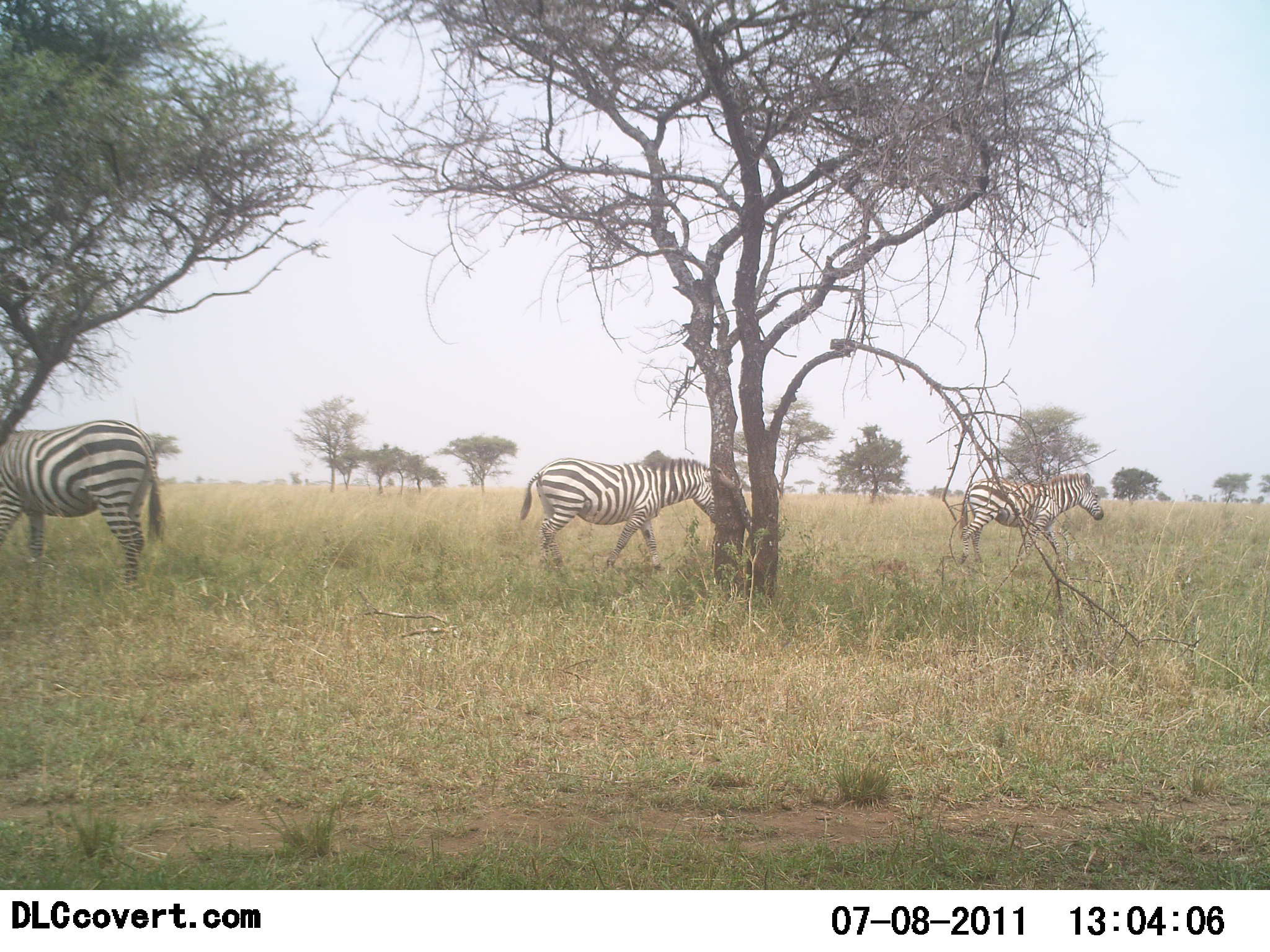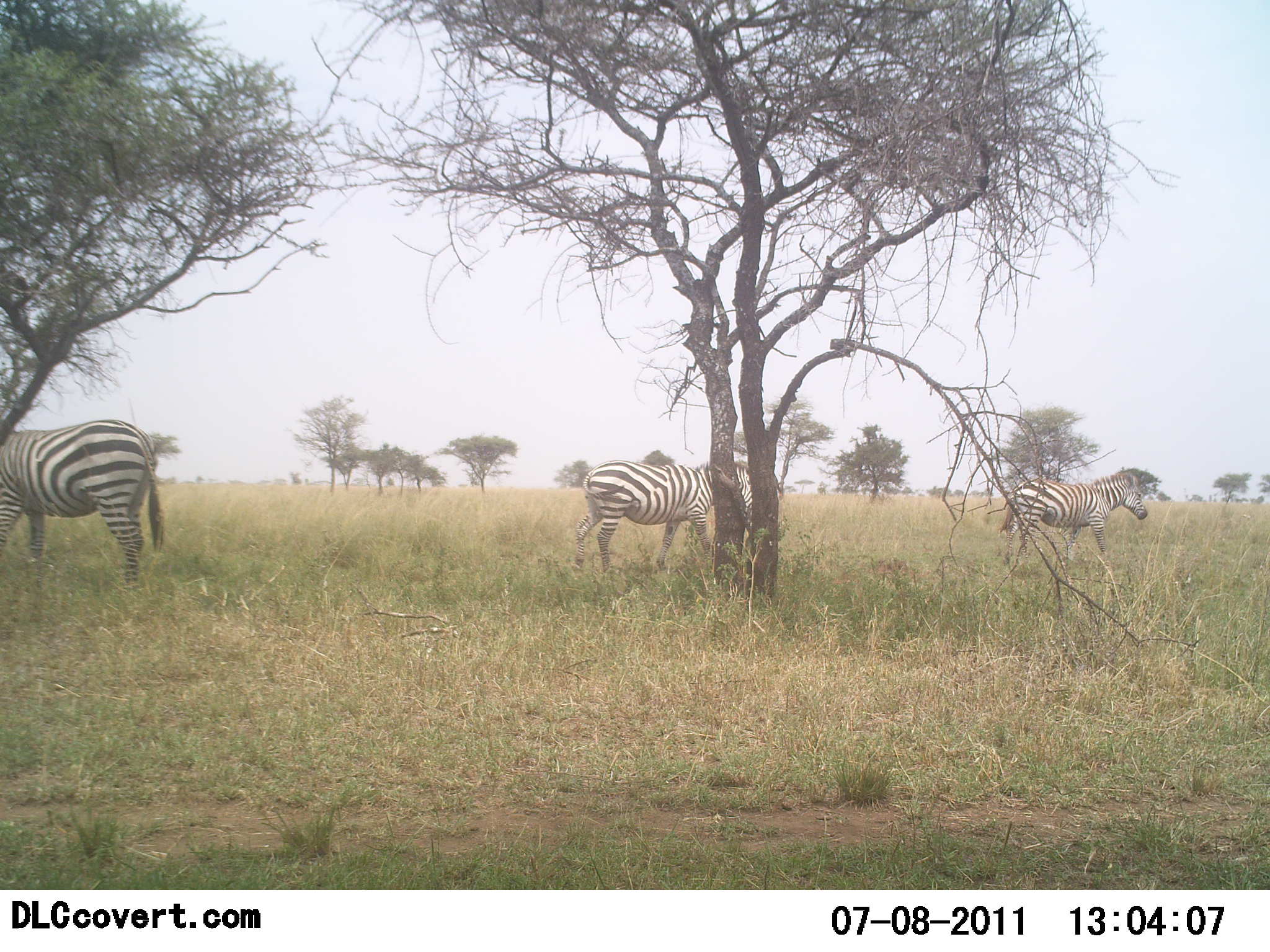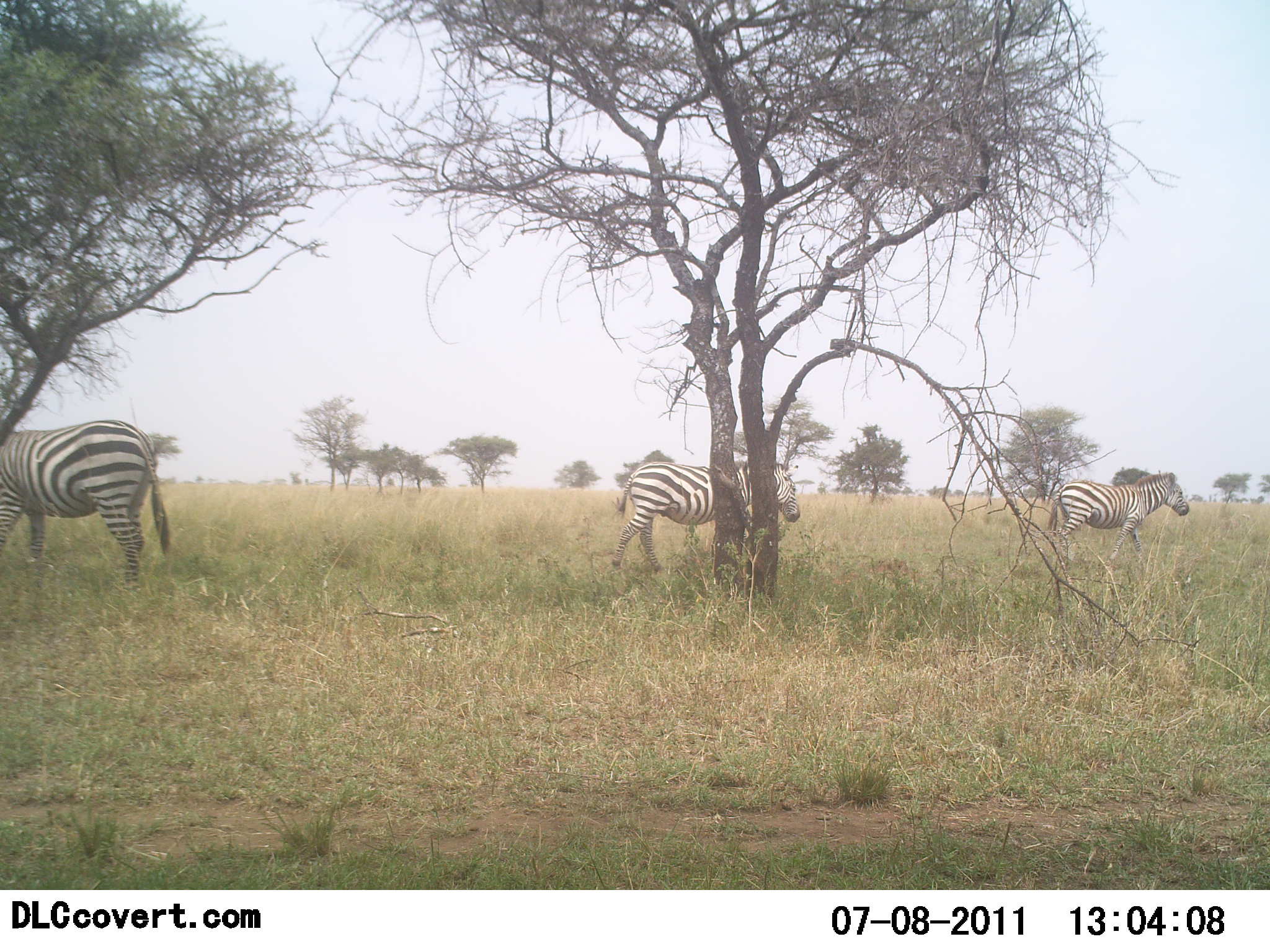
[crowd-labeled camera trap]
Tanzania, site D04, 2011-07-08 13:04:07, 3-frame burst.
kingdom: Animalia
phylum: Chordata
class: Mammalia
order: Perissodactyla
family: Equidae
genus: Equus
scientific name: Equus quagga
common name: plains zebra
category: zebra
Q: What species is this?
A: Zebra (plains zebra) (Equus quagga).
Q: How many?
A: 3.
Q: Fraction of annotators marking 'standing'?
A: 50%.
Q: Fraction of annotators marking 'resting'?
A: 0%.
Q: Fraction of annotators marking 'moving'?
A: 83%.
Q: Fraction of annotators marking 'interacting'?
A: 0%.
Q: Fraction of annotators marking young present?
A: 0%.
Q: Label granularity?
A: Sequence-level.